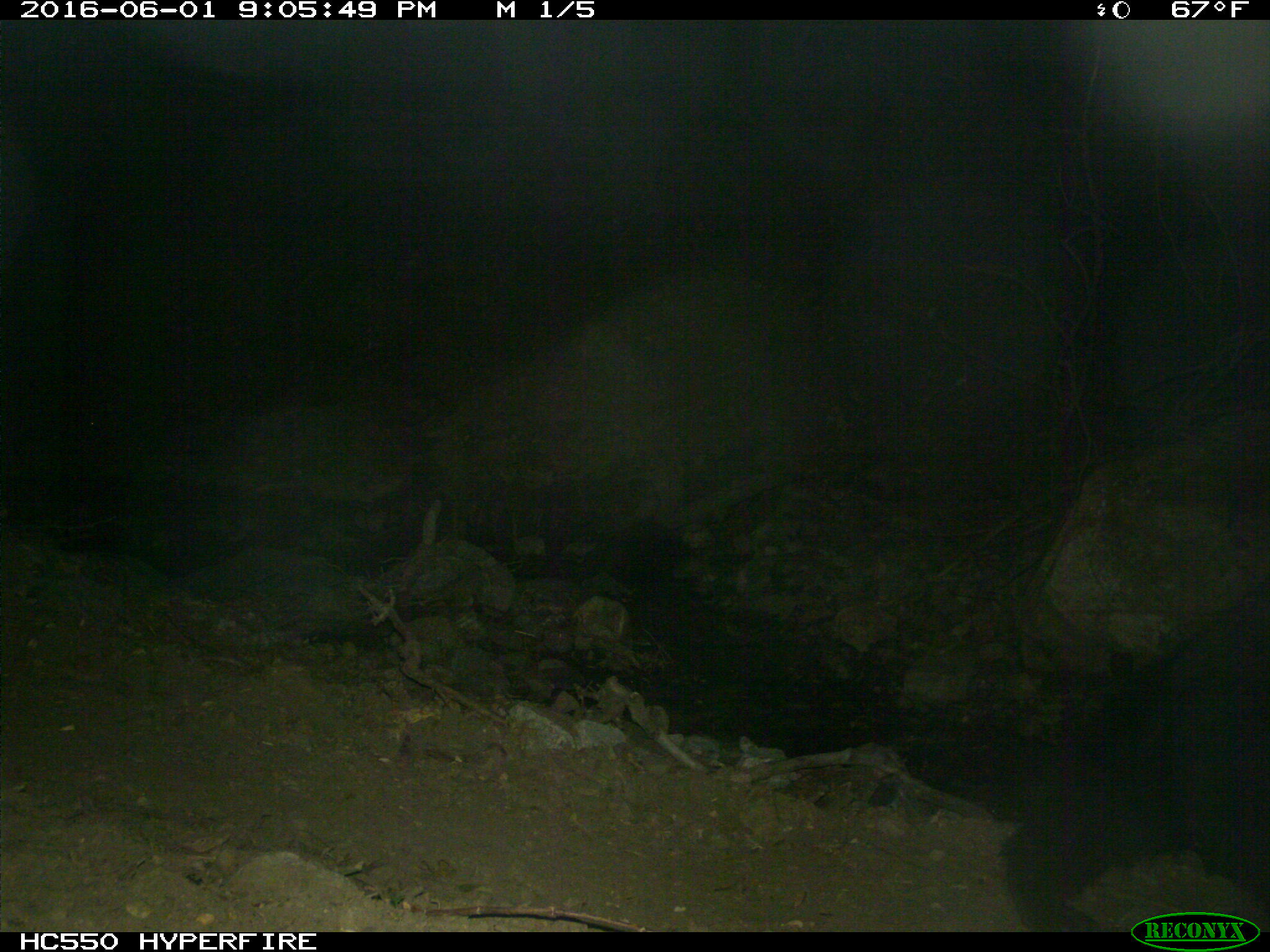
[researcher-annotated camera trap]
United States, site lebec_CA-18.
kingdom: Animalia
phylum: Chordata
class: Mammalia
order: Carnivora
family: Ursidae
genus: Ursus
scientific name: Ursus americanus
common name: american black bear